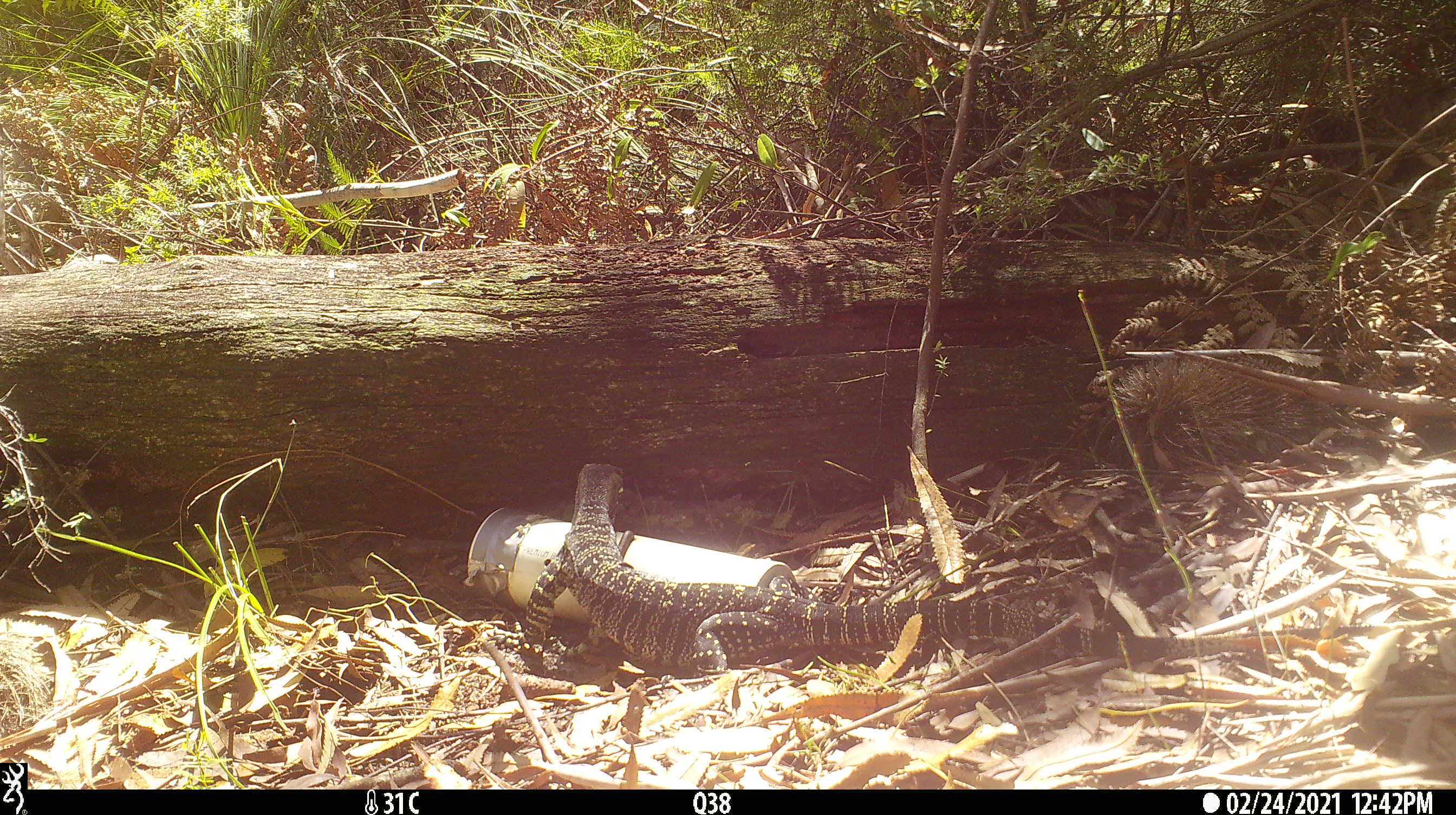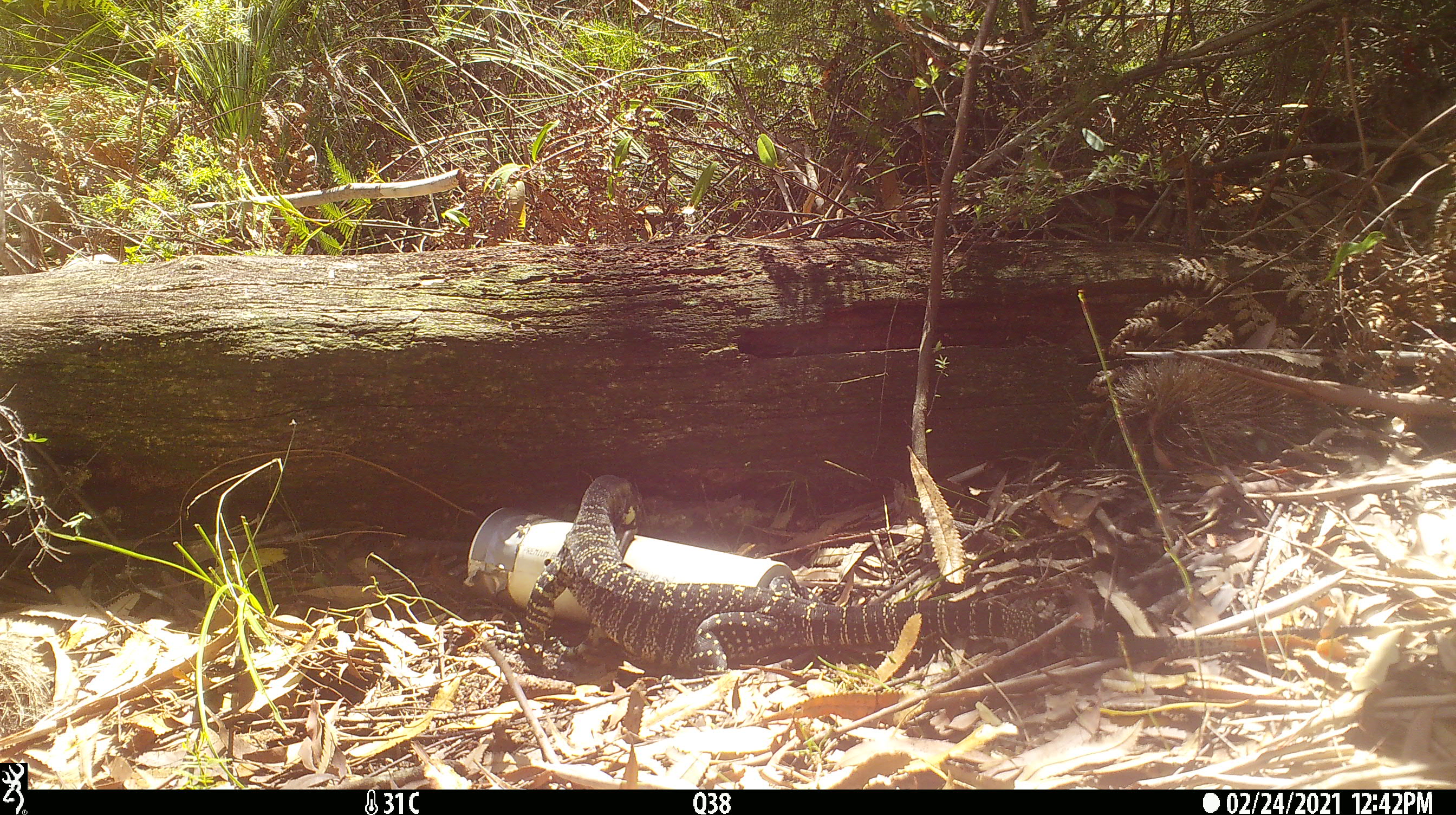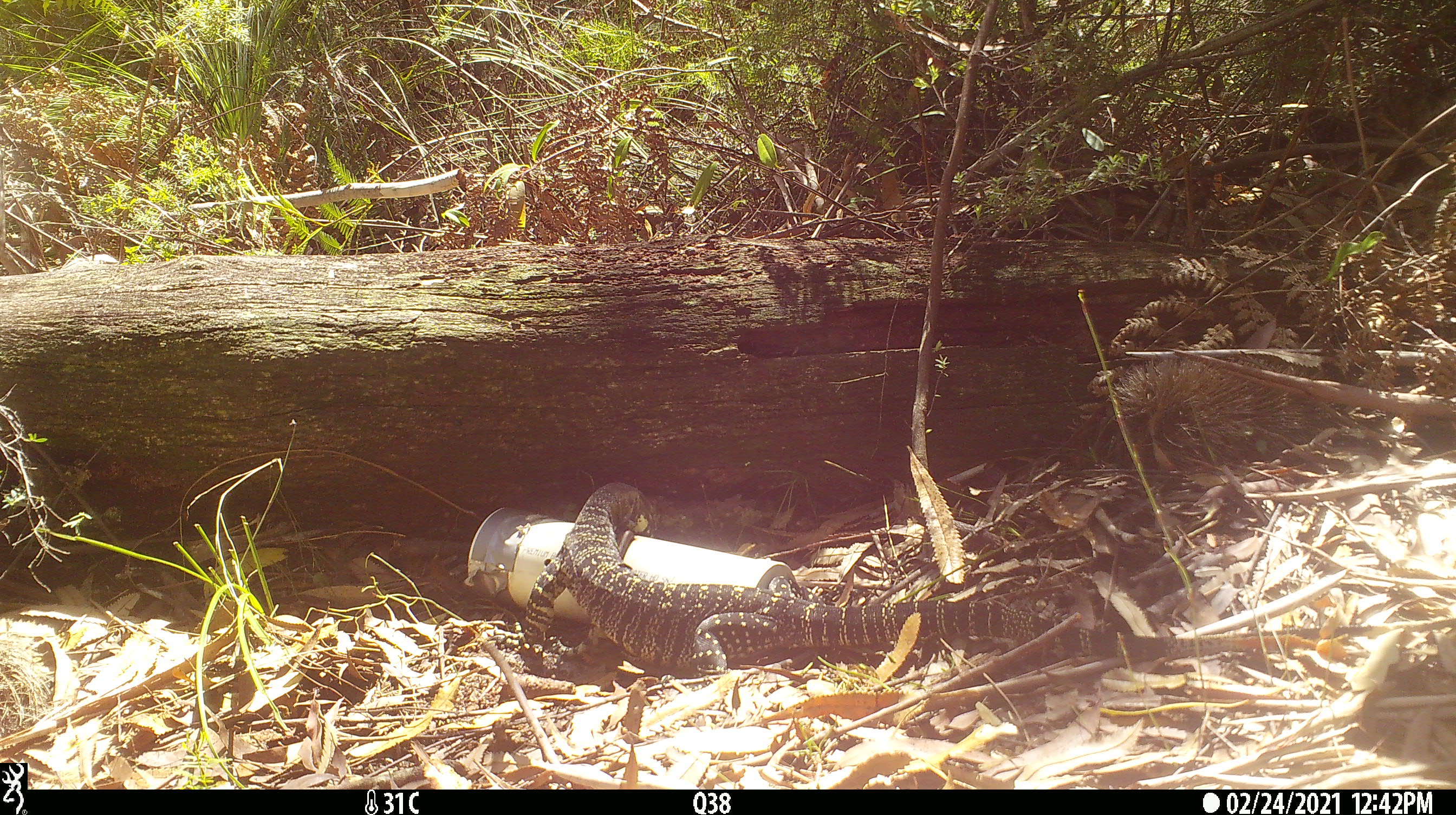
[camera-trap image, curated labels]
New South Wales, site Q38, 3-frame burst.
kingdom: Animalia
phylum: Chordata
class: Reptilia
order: Squamata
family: Varanidae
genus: Varanus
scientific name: Varanus varius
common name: lace monitor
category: goanna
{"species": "goanna (lace monitor) (Varanus varius)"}